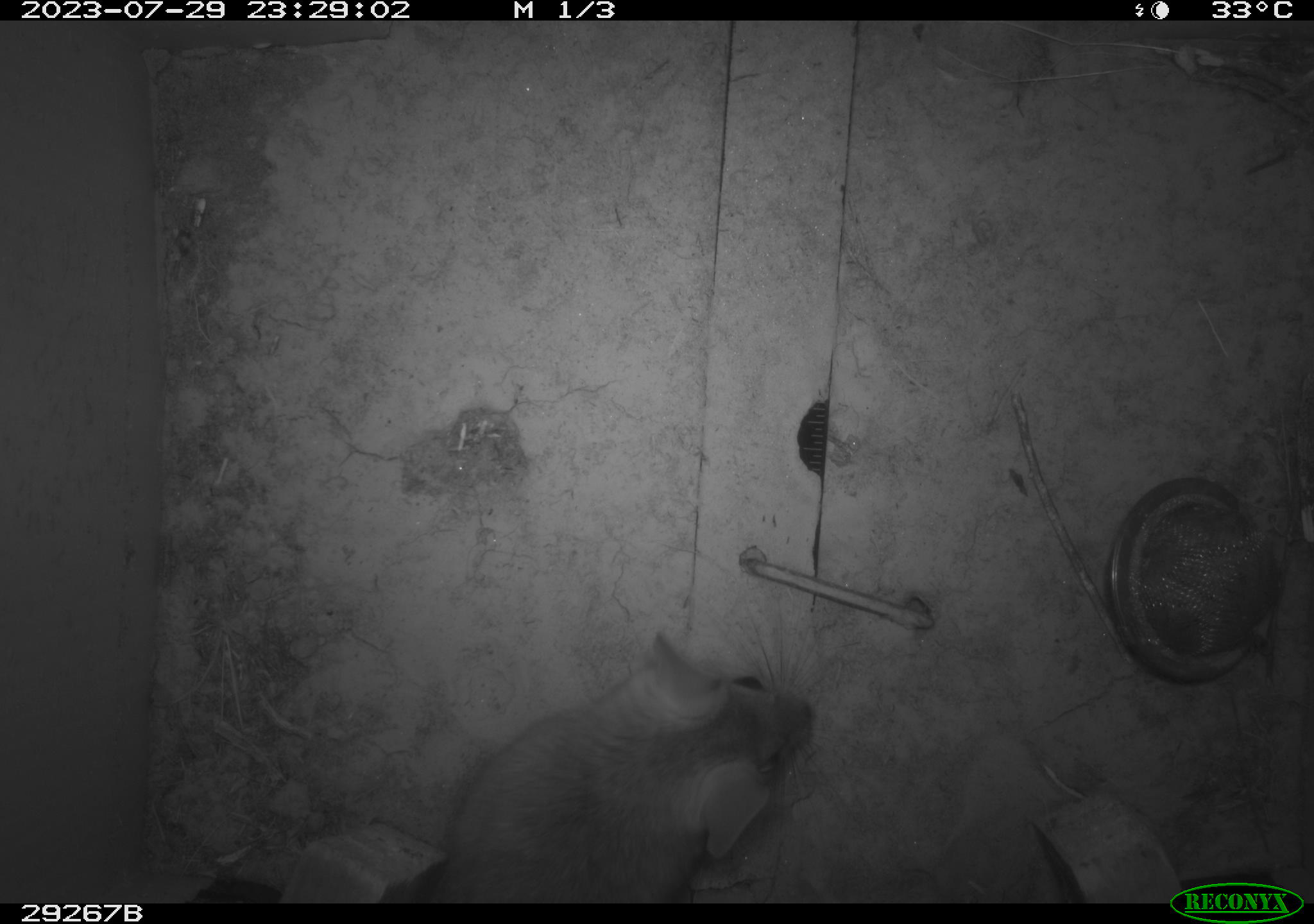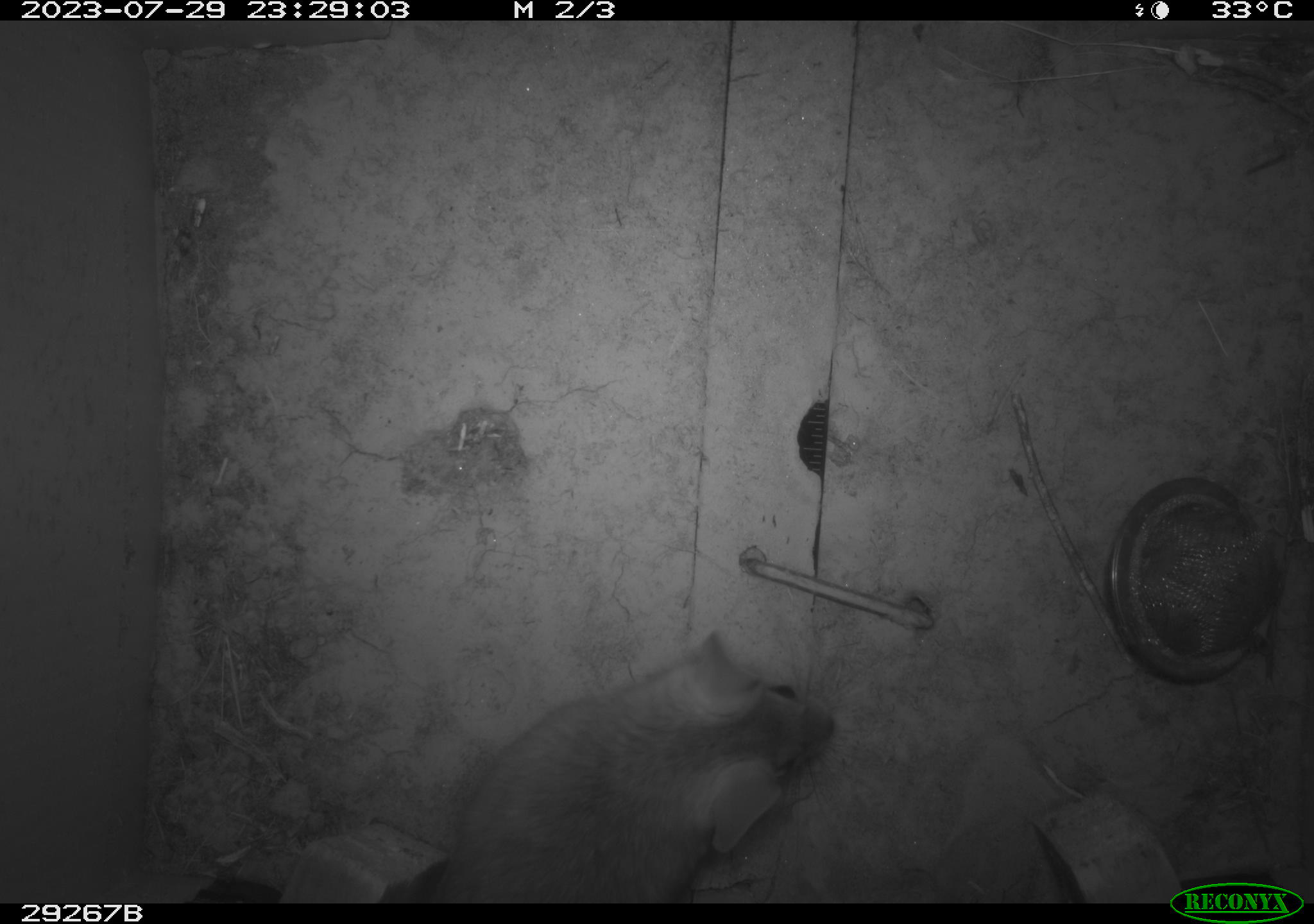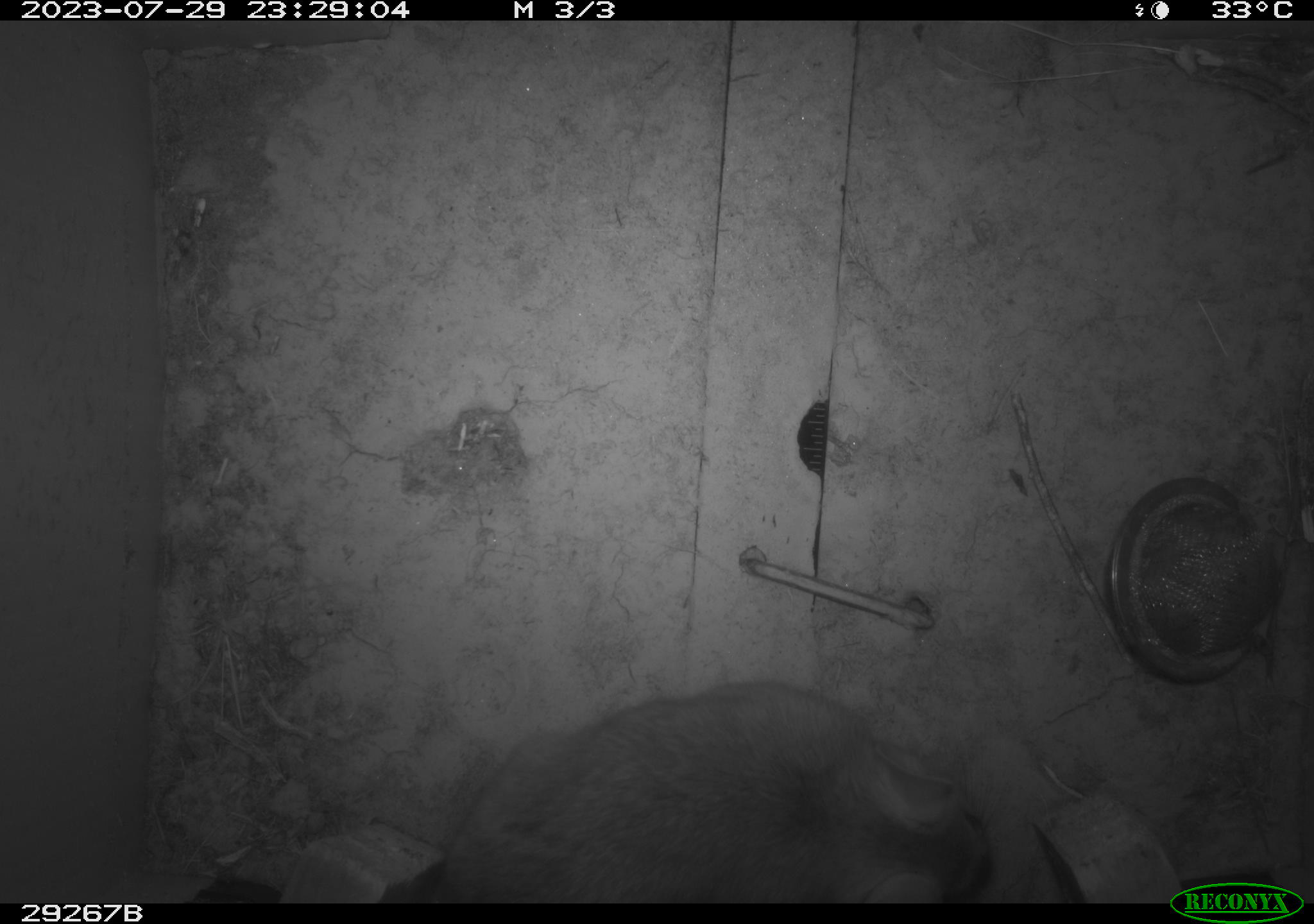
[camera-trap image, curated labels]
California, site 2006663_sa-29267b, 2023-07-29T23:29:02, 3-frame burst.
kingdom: Animalia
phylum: Chordata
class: Mammalia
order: Rodentia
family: Cricetidae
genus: Neotoma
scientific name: Neotoma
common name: pack rat or woodrat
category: neotoma species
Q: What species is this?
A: Neotoma species (pack rat or woodrat) (Neotoma).